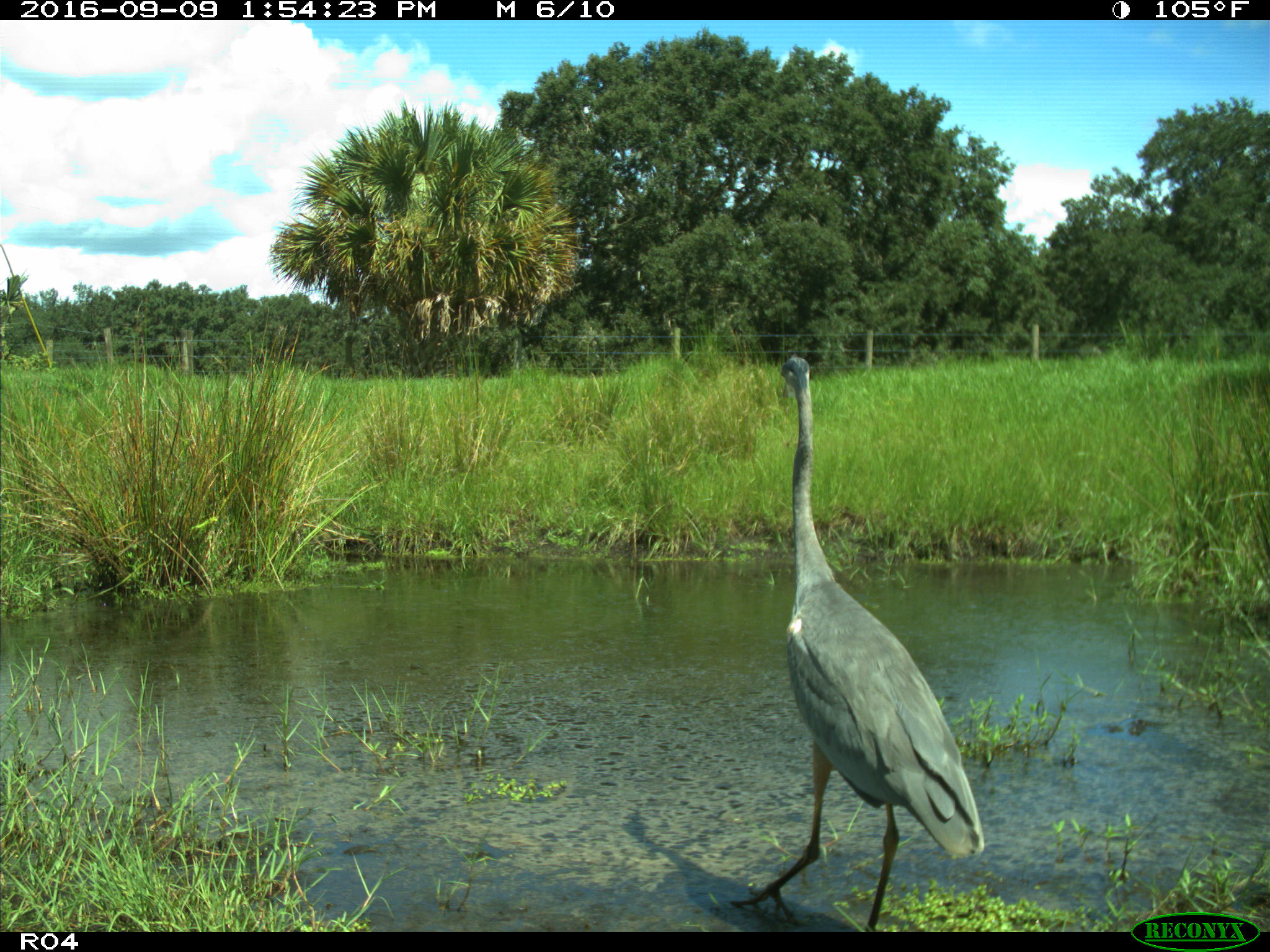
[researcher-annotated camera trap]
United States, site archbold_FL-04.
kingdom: Animalia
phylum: Chordata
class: Aves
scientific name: Aves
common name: birds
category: unidentified bird